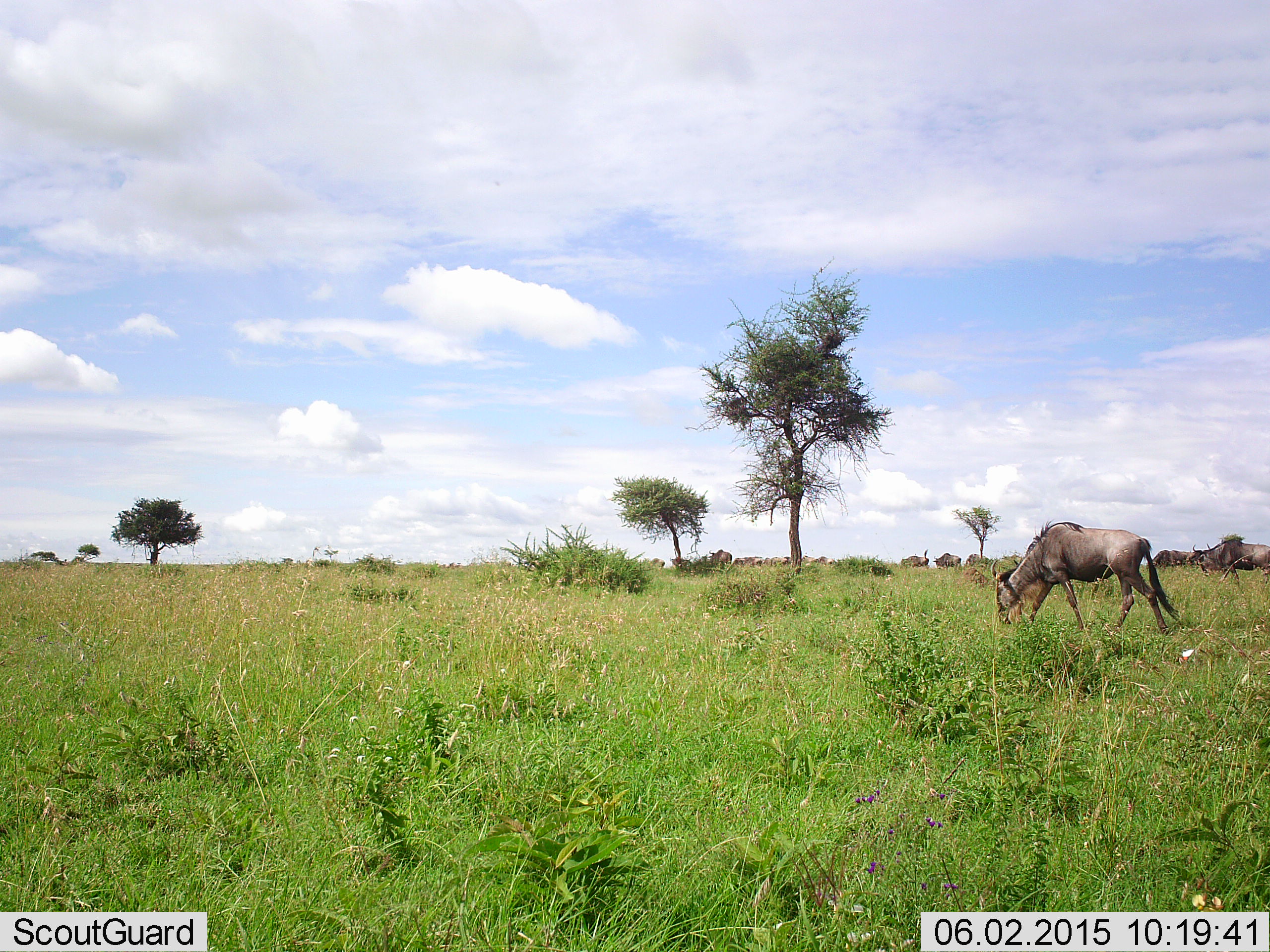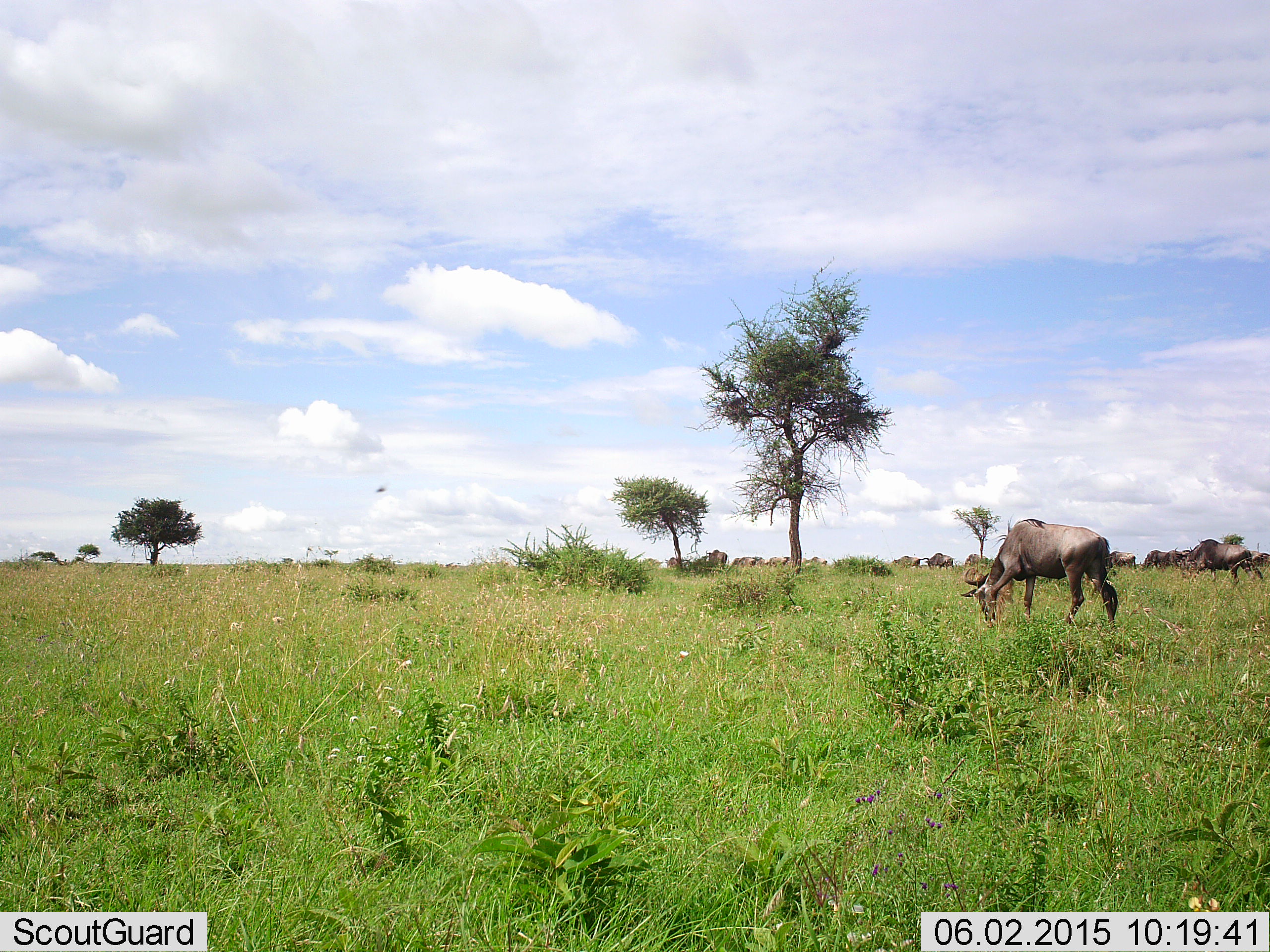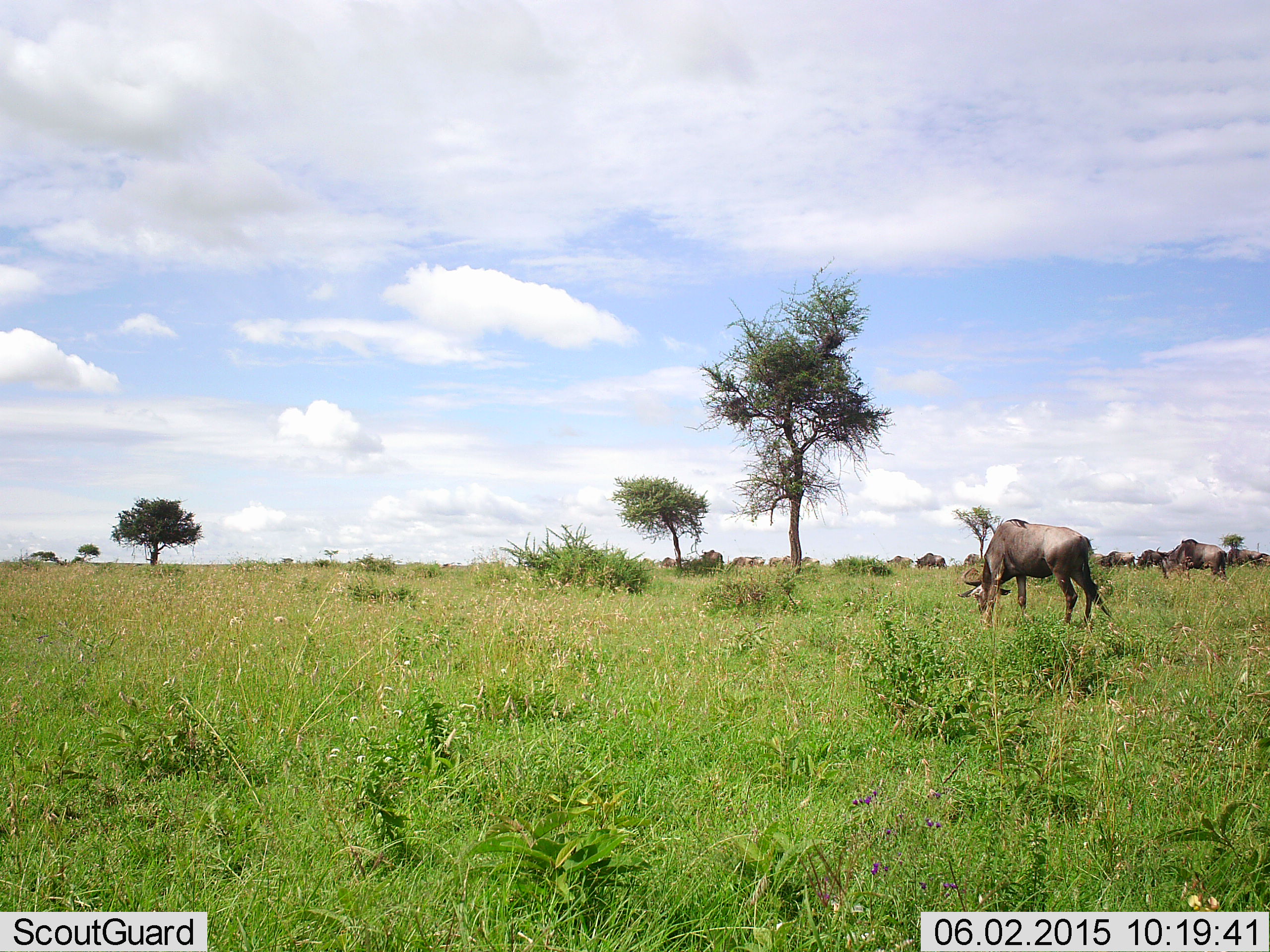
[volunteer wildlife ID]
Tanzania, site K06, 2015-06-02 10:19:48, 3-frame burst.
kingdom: Animalia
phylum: Chordata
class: Mammalia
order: Artiodactyla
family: Bovidae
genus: Connochaetes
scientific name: Connochaetes taurinus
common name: blue wildebeest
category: wildebeest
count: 11-50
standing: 10%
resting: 0%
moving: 90%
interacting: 0%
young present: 0%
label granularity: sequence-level